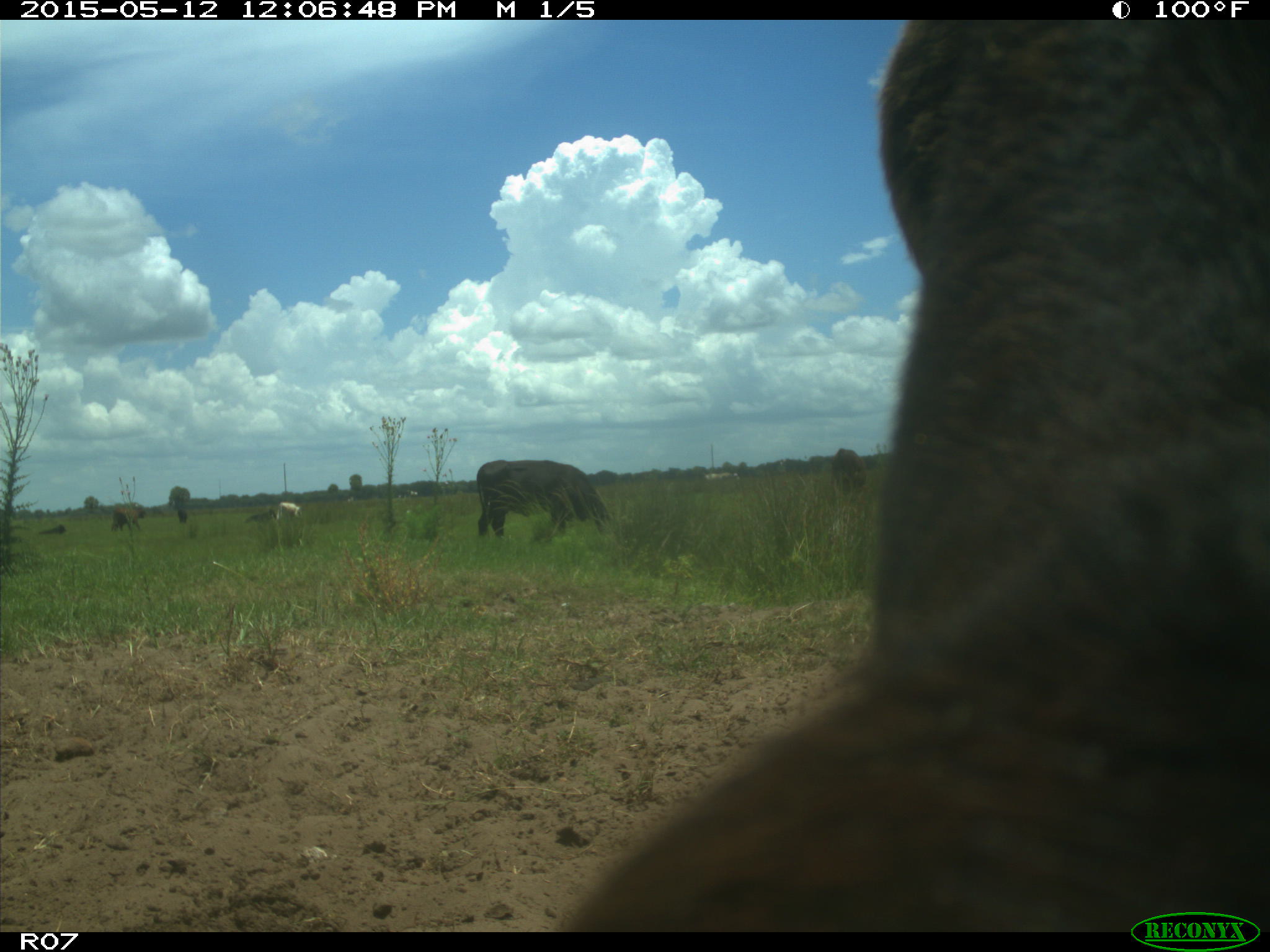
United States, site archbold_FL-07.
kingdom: Animalia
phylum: Chordata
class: Mammalia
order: Artiodactyla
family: Bovidae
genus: Bos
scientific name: Bos taurus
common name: domestic cow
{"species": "Bos taurus (domestic cow)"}